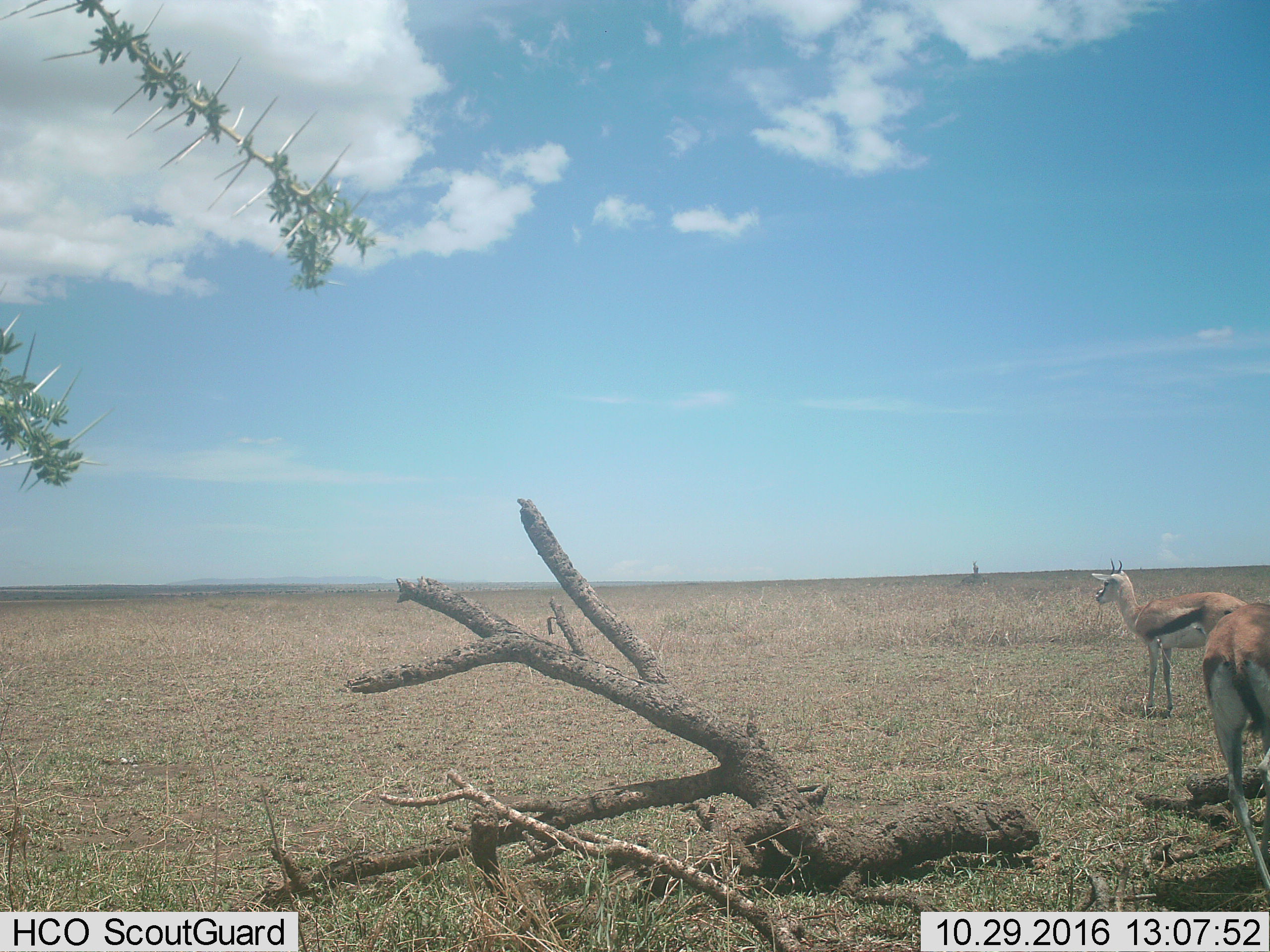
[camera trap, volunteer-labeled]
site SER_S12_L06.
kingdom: Animalia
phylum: Chordata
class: Mammalia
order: Artiodactyla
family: Bovidae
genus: Eudorcas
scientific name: Eudorcas thomsonii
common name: thomson's gazelle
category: gazellethomsons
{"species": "gazellethomsons (thomson's gazelle) (Eudorcas thomsonii)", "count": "2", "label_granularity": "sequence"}